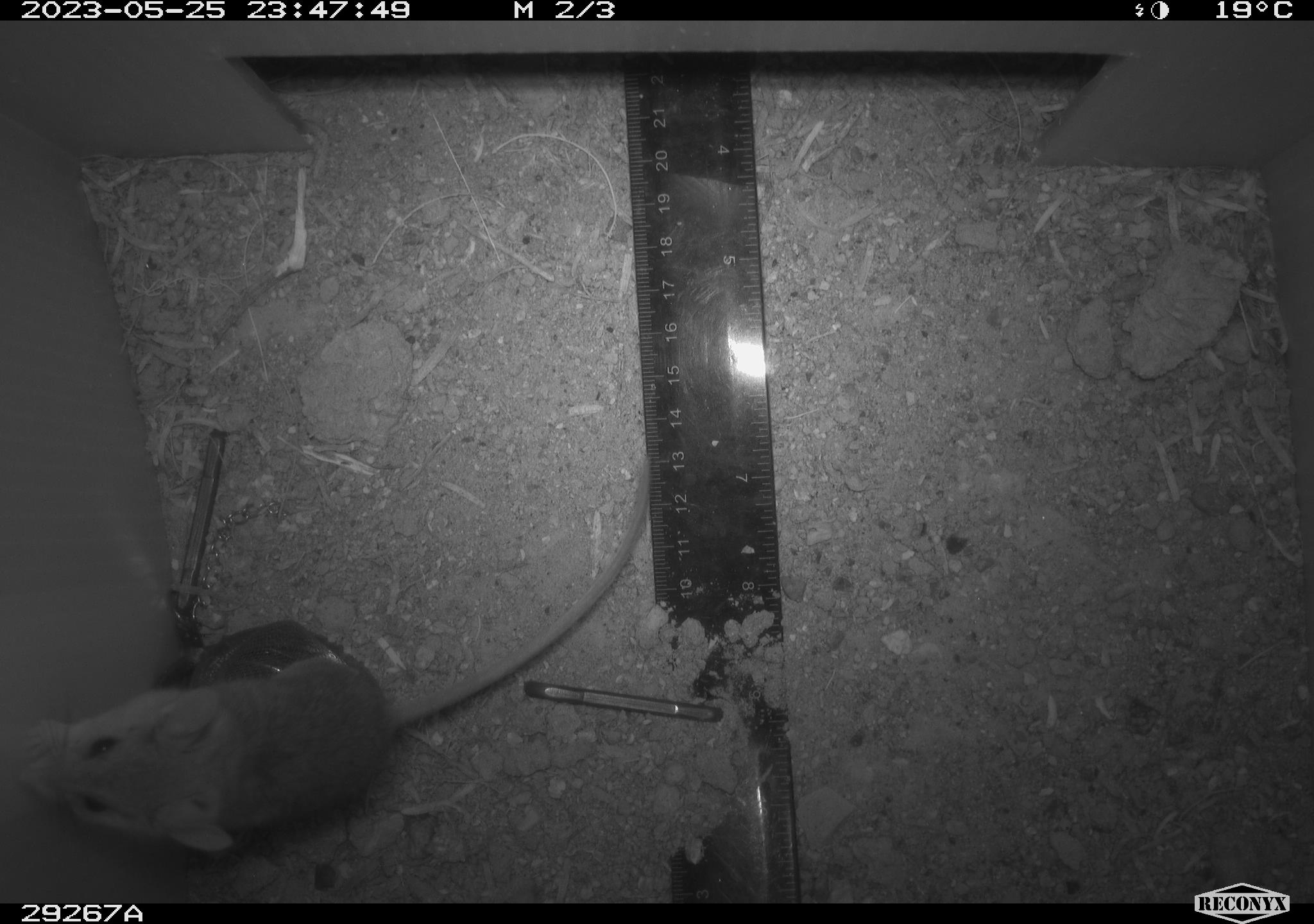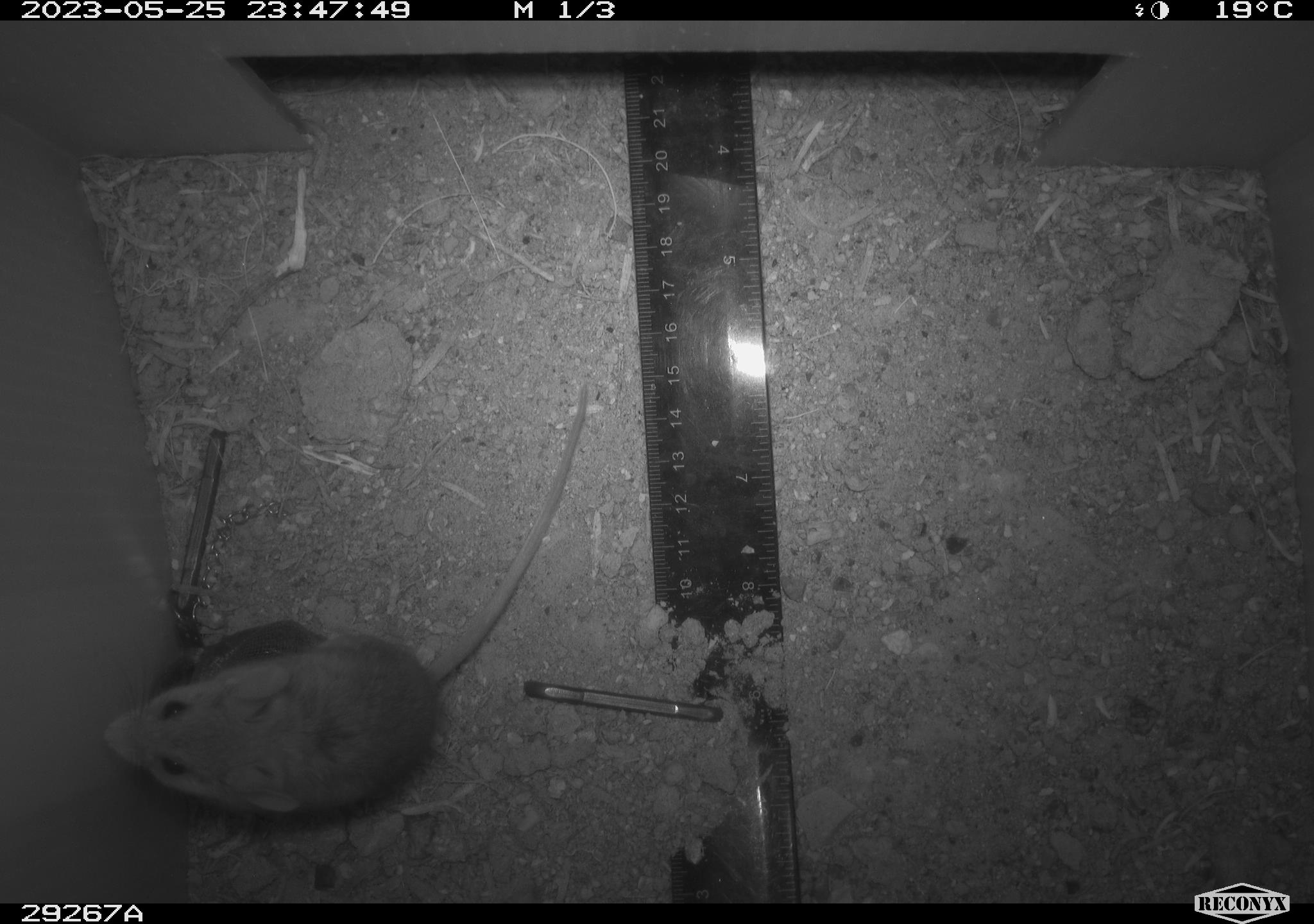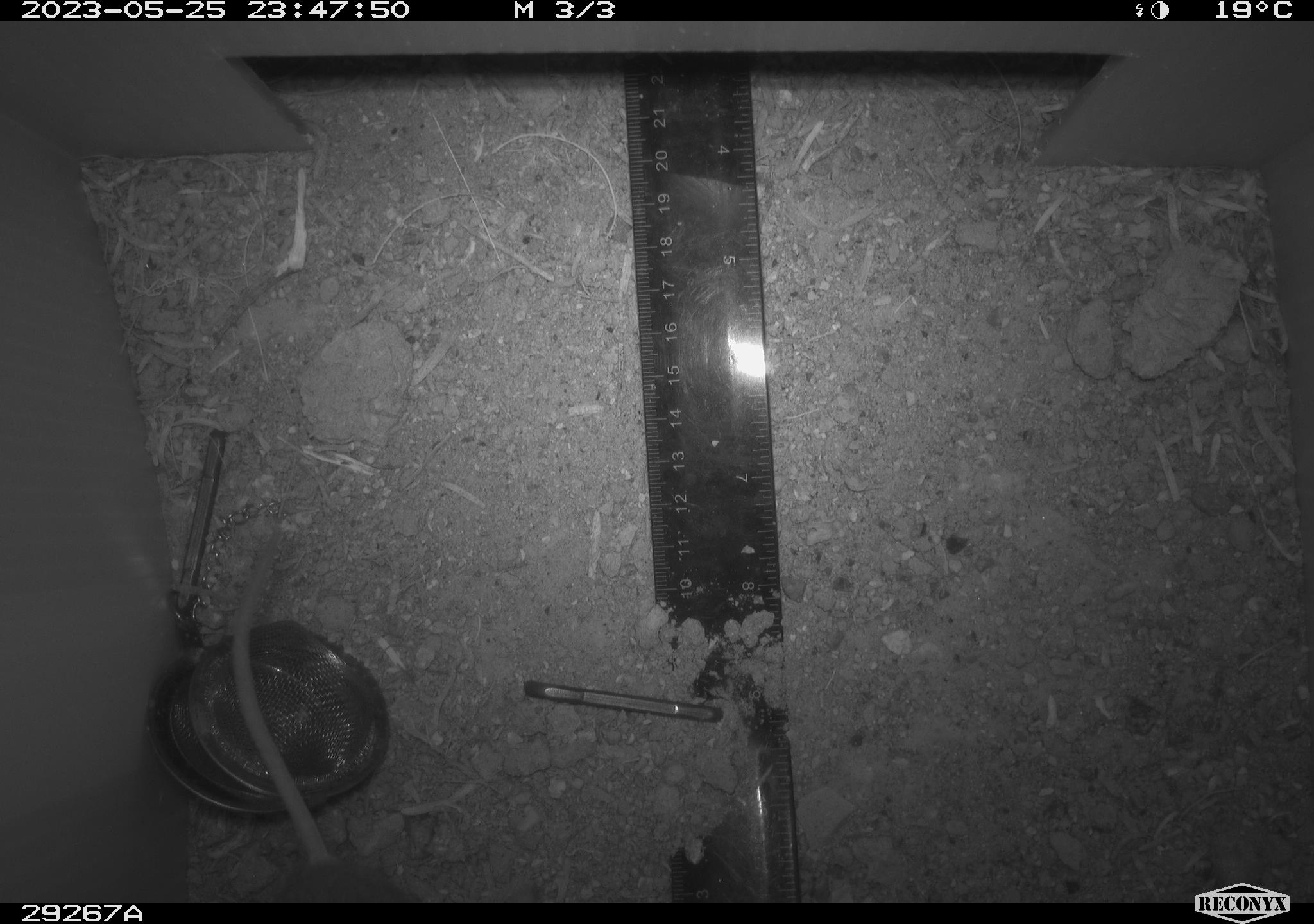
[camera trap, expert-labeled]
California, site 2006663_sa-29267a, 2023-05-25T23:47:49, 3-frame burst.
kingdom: Animalia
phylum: Chordata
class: Mammalia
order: Rodentia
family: Cricetidae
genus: Peromyscus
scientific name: Peromyscus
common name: deer mice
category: peromyscus species